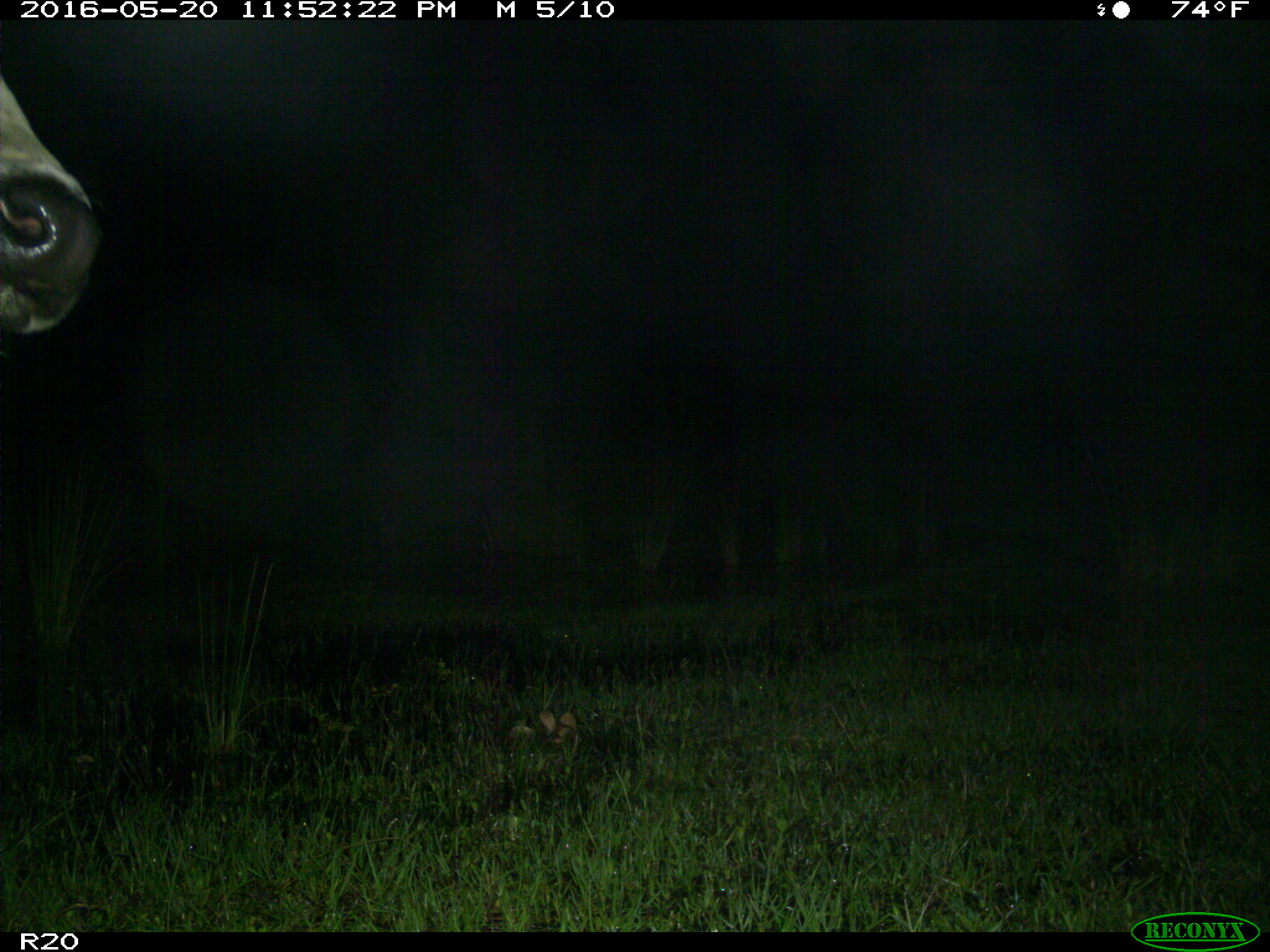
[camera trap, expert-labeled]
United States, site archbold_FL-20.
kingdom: Animalia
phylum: Chordata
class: Mammalia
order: Artiodactyla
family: Bovidae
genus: Bos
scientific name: Bos taurus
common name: domestic cow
Bos taurus (domestic cow).